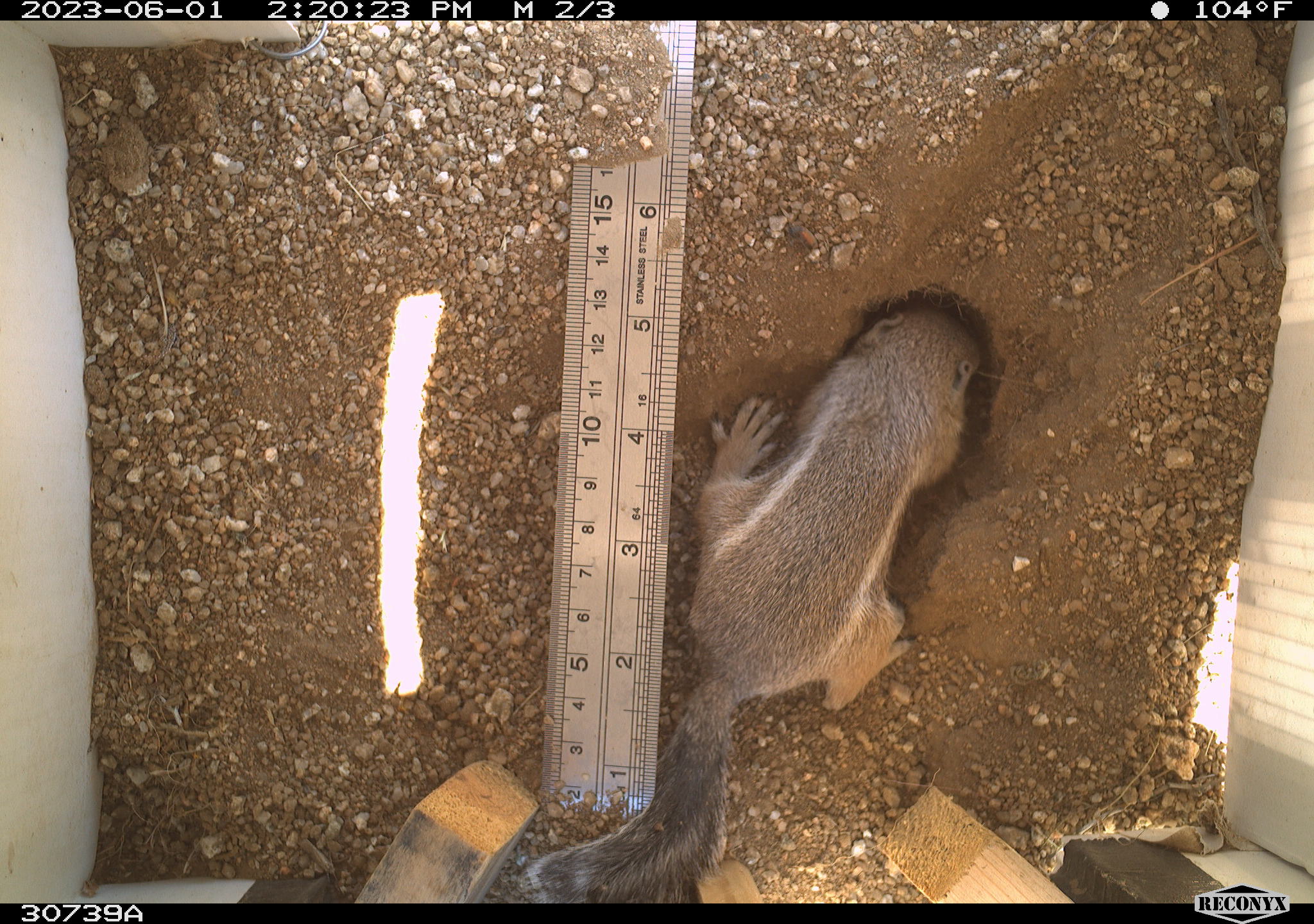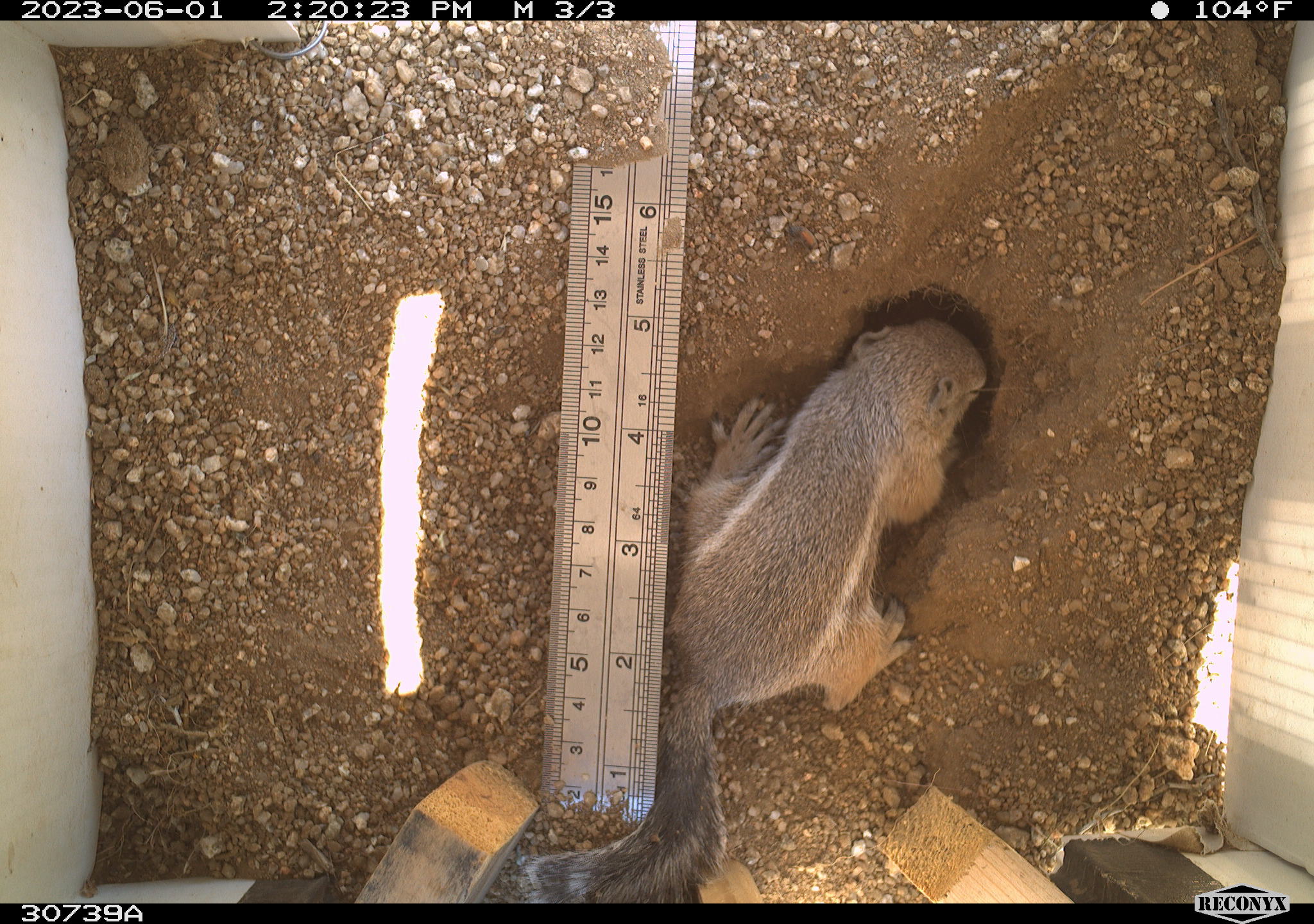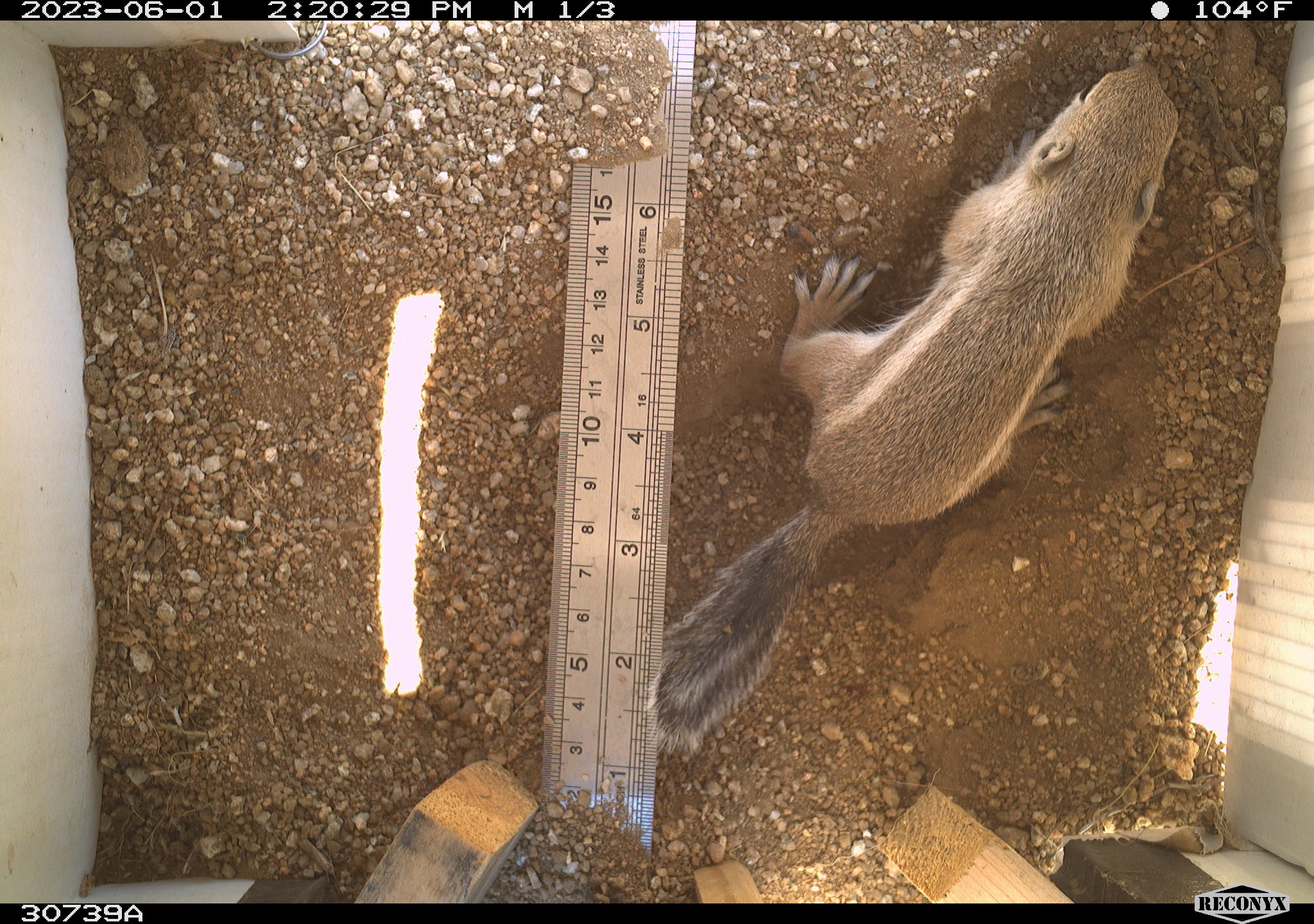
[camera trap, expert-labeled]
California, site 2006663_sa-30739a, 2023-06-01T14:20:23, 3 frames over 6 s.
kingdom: Animalia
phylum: Chordata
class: Mammalia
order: Rodentia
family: Sciuridae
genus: Ammospermophilus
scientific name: Ammospermophilus leucurus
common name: white-tailed antelope squirrel